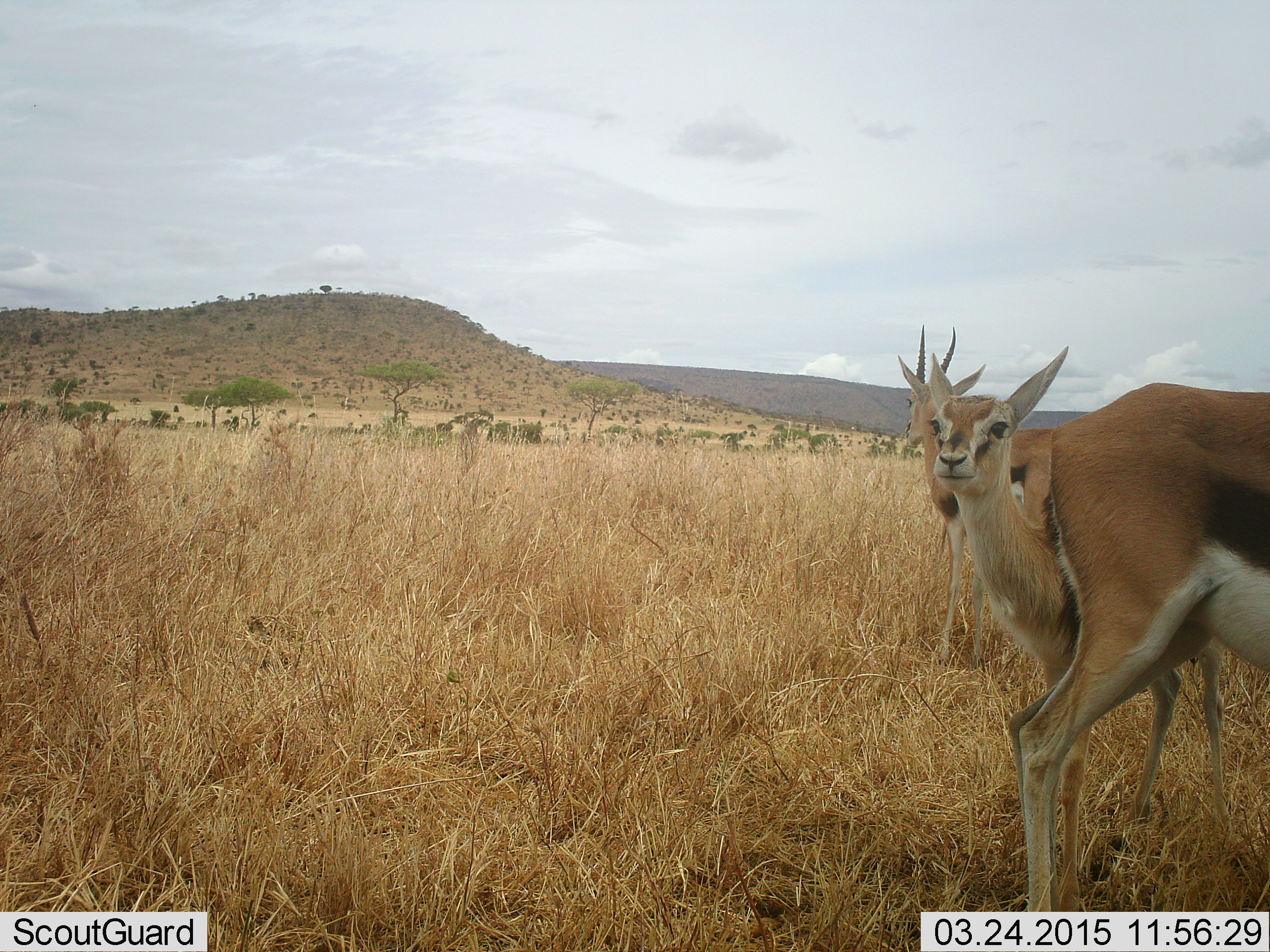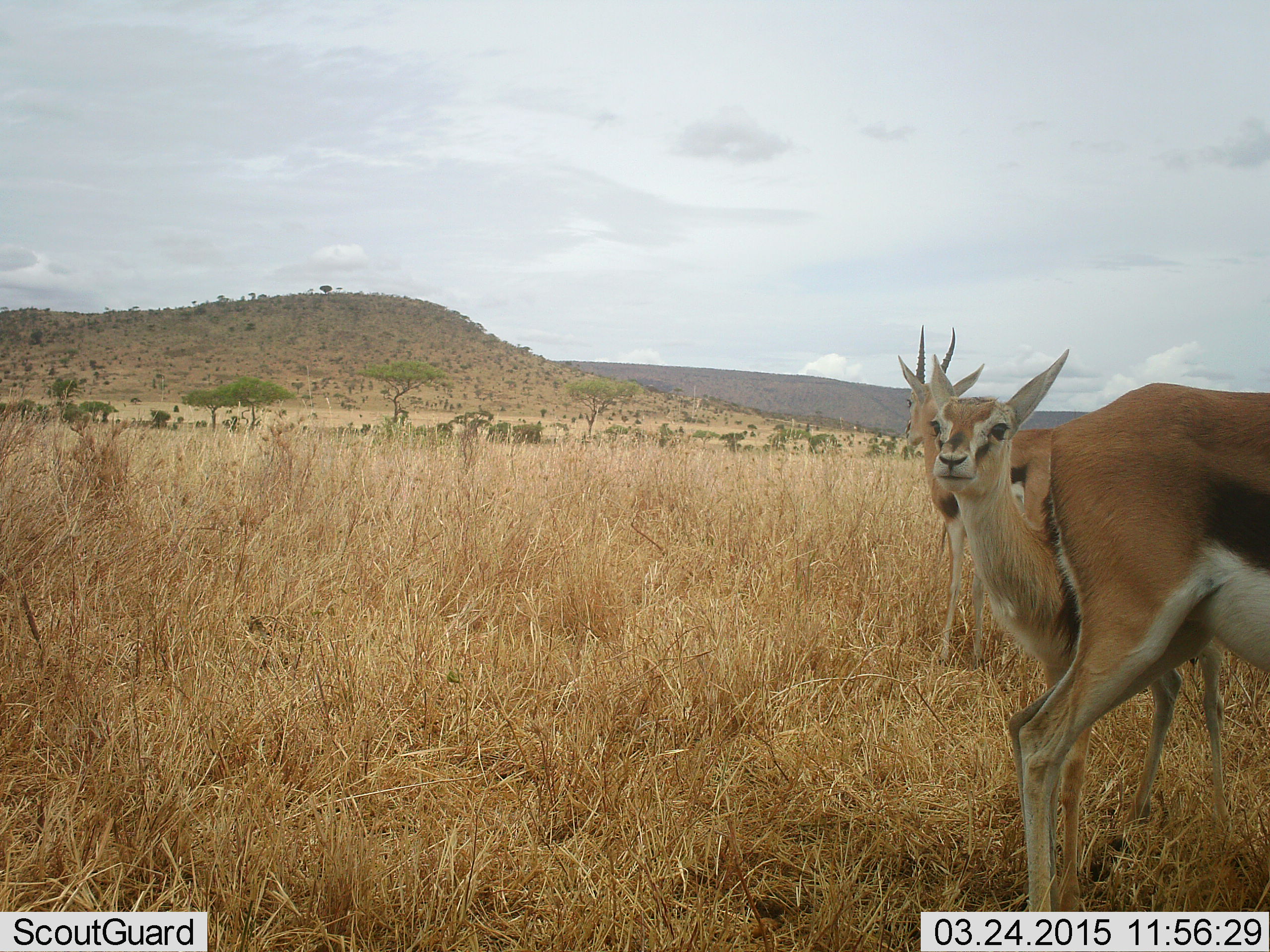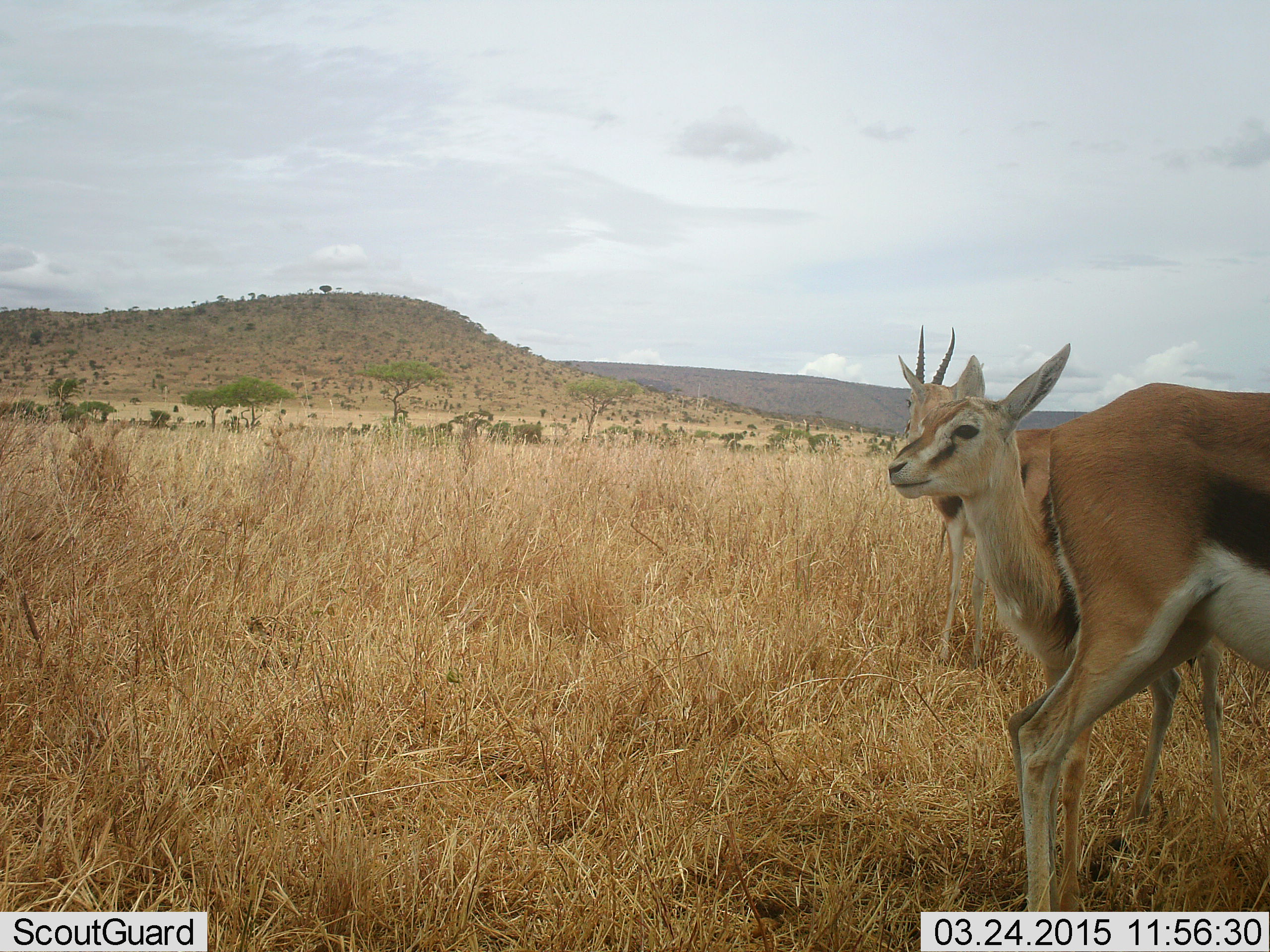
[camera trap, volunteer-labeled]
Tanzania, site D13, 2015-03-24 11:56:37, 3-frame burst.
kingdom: Animalia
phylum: Chordata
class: Mammalia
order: Artiodactyla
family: Bovidae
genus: Eudorcas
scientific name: Eudorcas thomsonii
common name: thomson's gazelle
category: gazellethomsons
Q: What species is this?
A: Gazellethomsons (thomson's gazelle) (Eudorcas thomsonii).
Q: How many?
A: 3.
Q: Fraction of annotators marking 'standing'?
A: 90%.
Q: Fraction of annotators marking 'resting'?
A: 0%.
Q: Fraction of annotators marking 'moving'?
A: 10%.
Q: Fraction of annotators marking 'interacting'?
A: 0%.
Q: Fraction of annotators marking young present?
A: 40%.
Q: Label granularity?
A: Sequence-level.